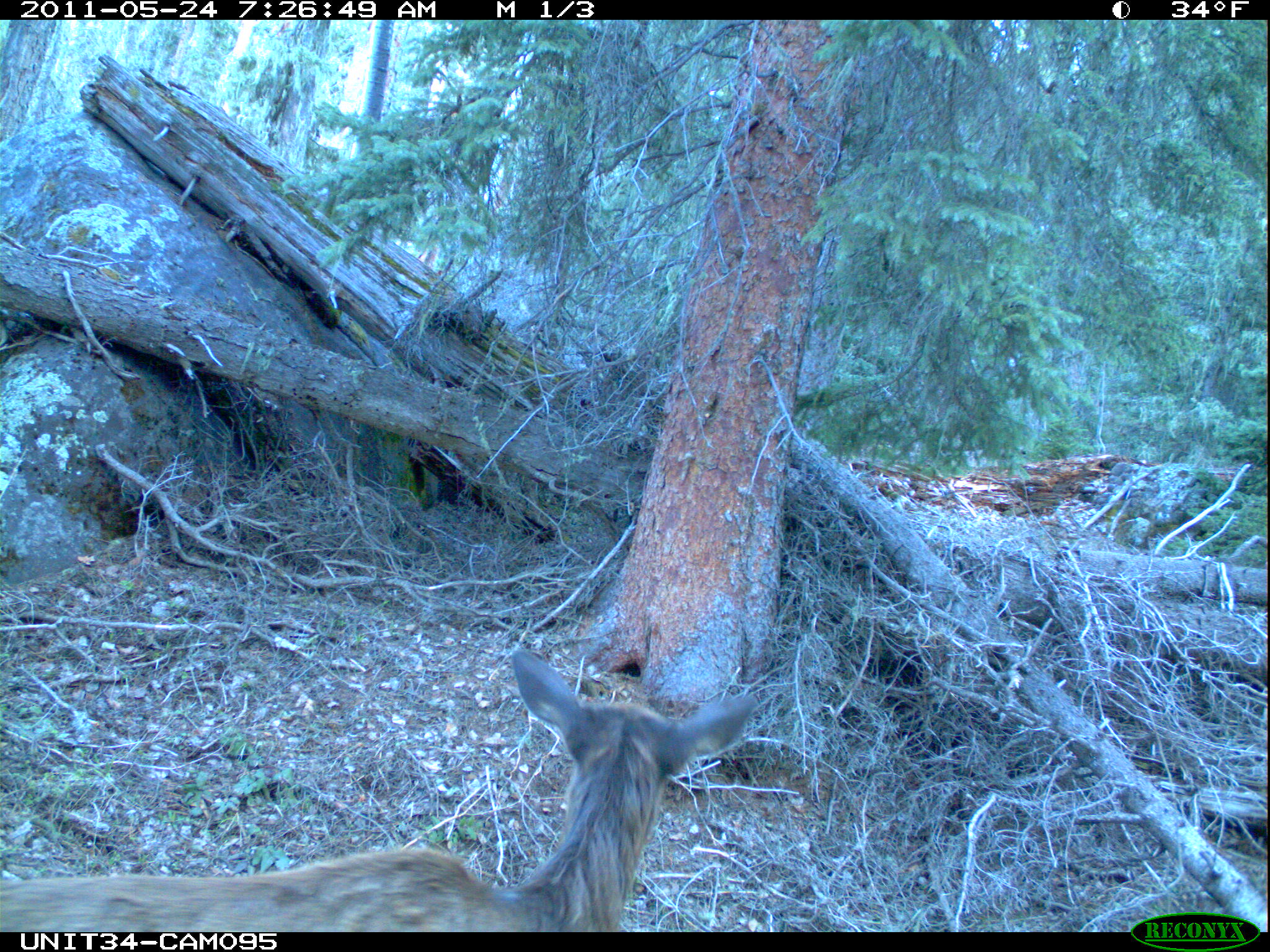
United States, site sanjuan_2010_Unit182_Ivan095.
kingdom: Animalia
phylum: Chordata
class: Mammalia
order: Artiodactyla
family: Cervidae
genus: Cervus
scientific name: Cervus elaphus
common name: red deer